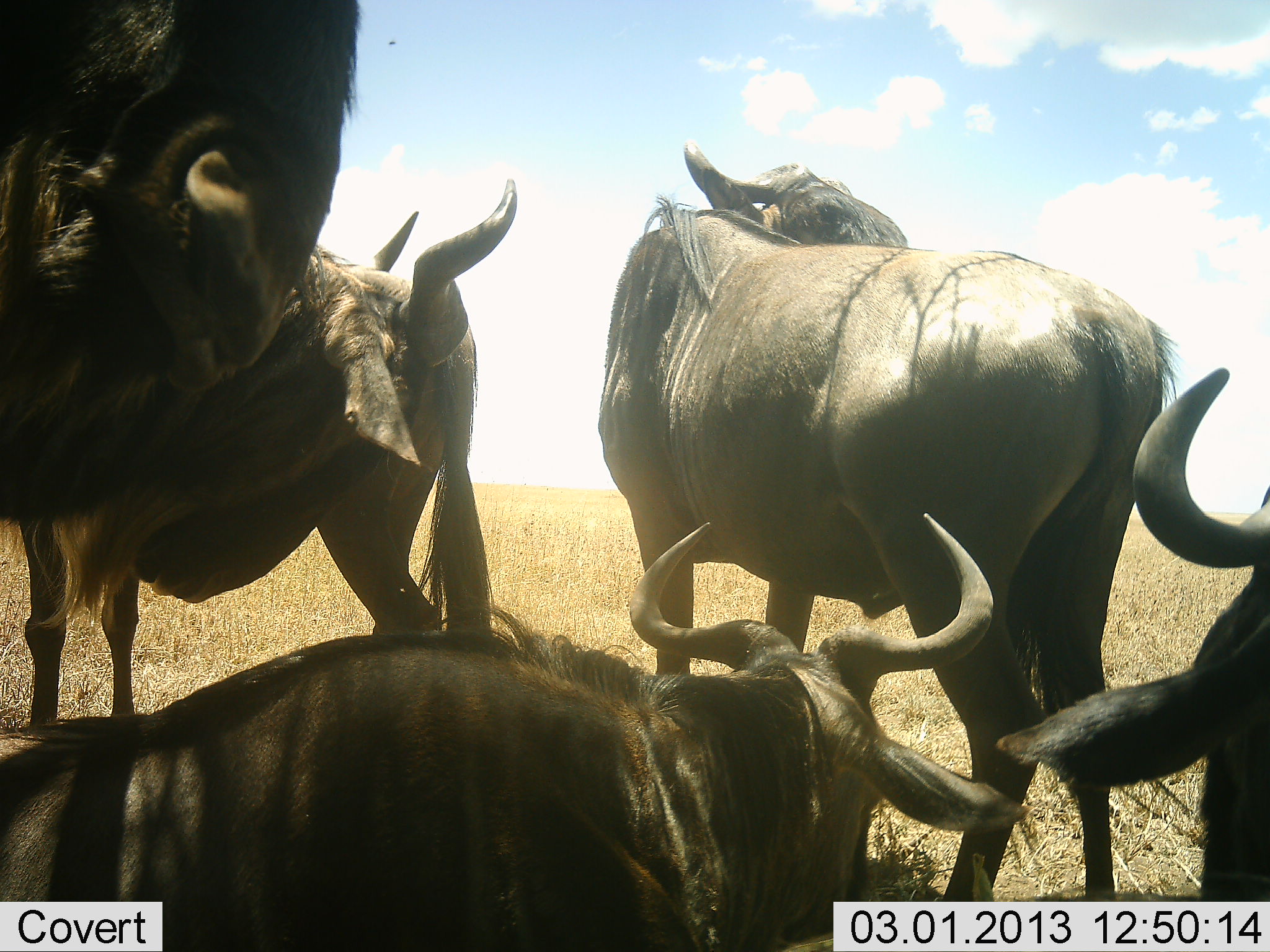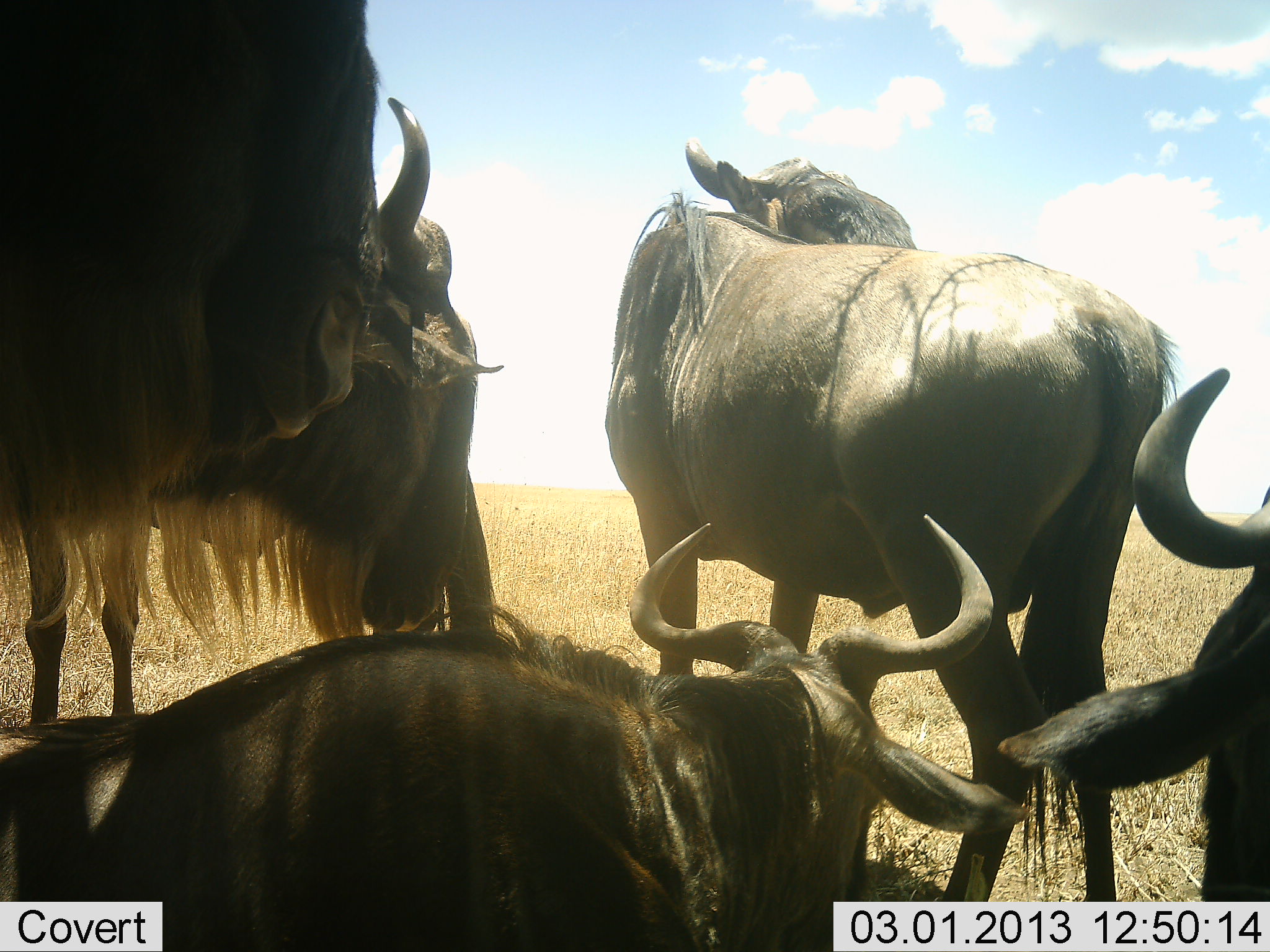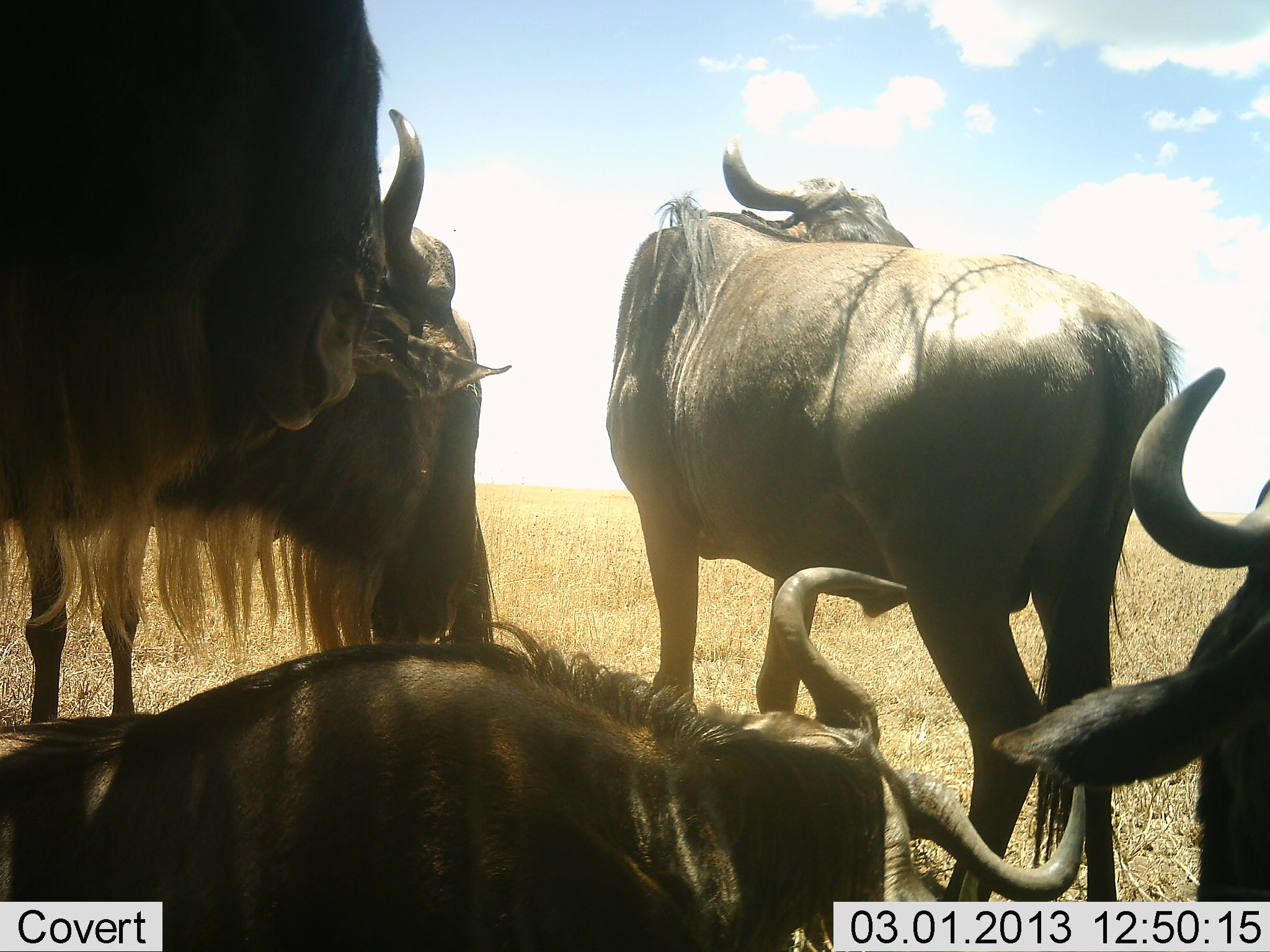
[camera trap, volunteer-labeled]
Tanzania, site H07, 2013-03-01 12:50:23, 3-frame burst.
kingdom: Animalia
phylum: Chordata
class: Mammalia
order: Artiodactyla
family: Bovidae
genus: Connochaetes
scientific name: Connochaetes taurinus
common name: blue wildebeest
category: wildebeest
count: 5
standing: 62%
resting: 88%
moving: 4%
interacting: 4%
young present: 0%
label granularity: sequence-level